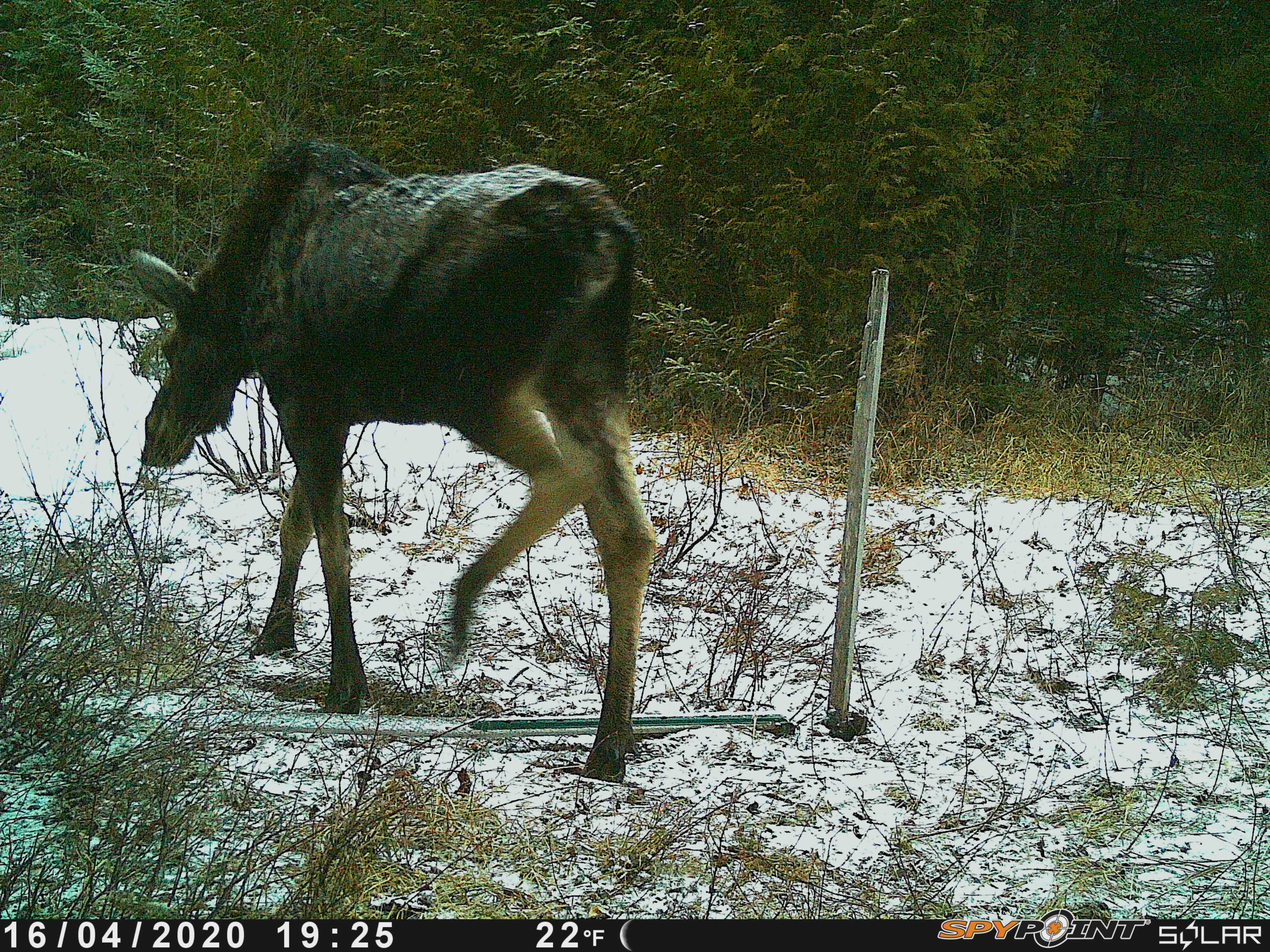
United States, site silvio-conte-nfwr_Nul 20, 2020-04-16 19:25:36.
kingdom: Animalia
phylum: Chordata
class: Mammalia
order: Artiodactyla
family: Cervidae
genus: Alces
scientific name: Alces alces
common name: moose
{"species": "moose (Alces alces)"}